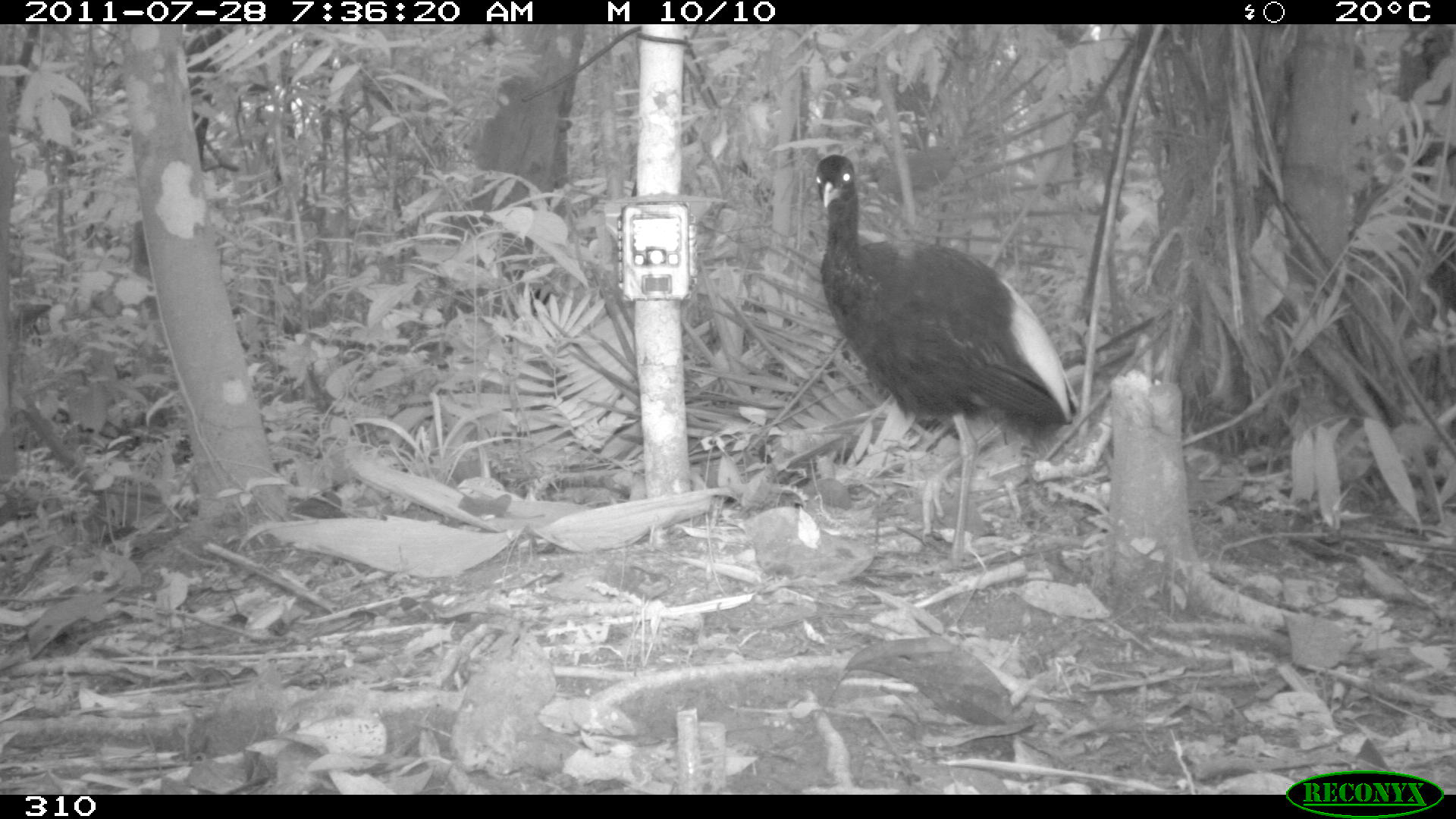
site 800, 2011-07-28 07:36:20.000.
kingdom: Animalia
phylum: Chordata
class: Aves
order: Gruiformes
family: Psophiidae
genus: Psophia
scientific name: Psophia leucoptera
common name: pale-winged trumpeter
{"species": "Psophia leucoptera (pale-winged trumpeter)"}